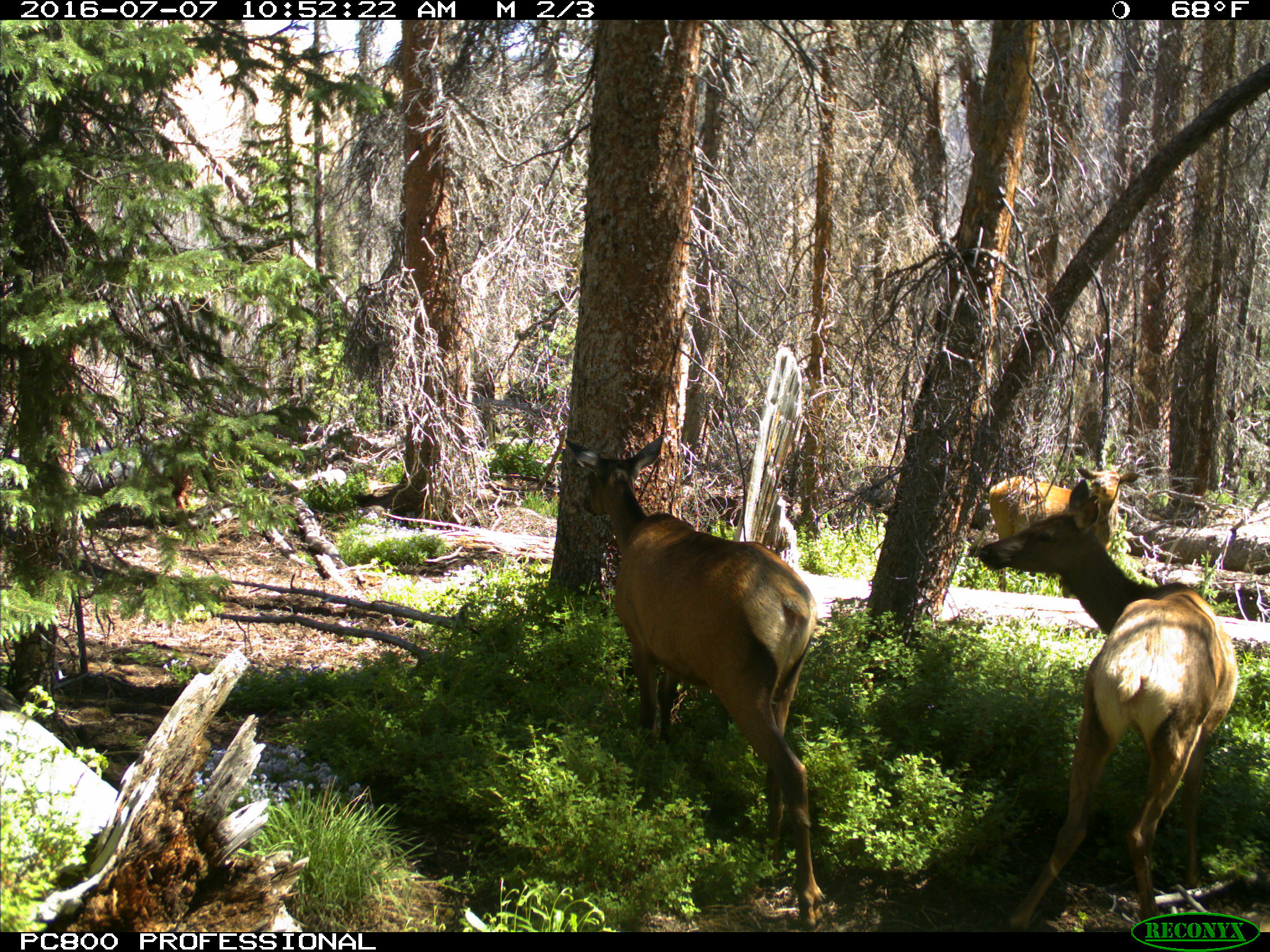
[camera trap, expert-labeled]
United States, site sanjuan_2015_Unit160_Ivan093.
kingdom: Animalia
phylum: Chordata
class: Mammalia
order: Artiodactyla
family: Cervidae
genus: Cervus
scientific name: Cervus elaphus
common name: red deer